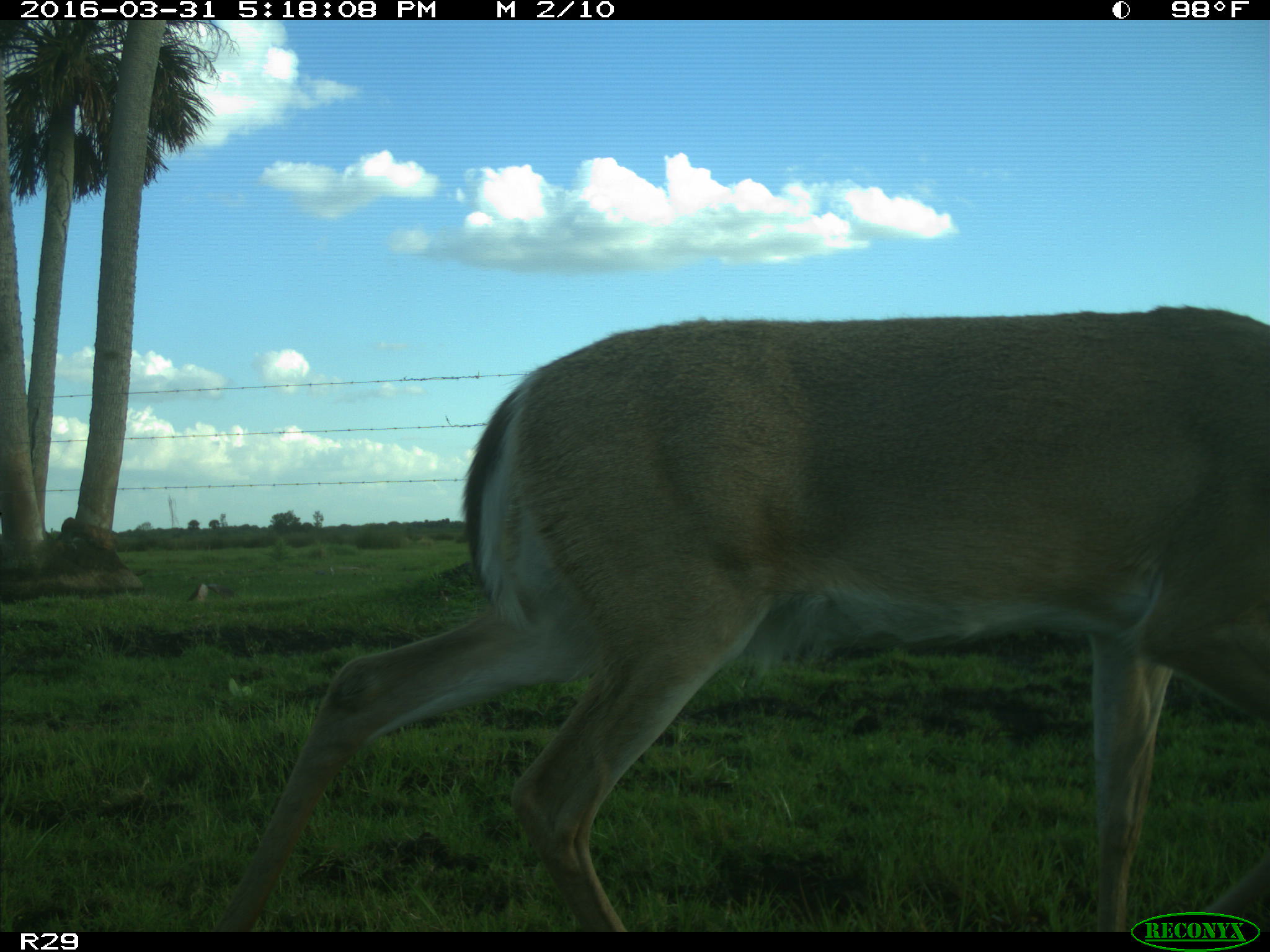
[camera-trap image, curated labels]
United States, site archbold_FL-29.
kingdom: Animalia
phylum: Chordata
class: Mammalia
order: Artiodactyla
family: Cervidae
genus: Odocoileus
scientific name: Odocoileus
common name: deer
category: unidentified deer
Unidentified deer (deer) (Odocoileus).